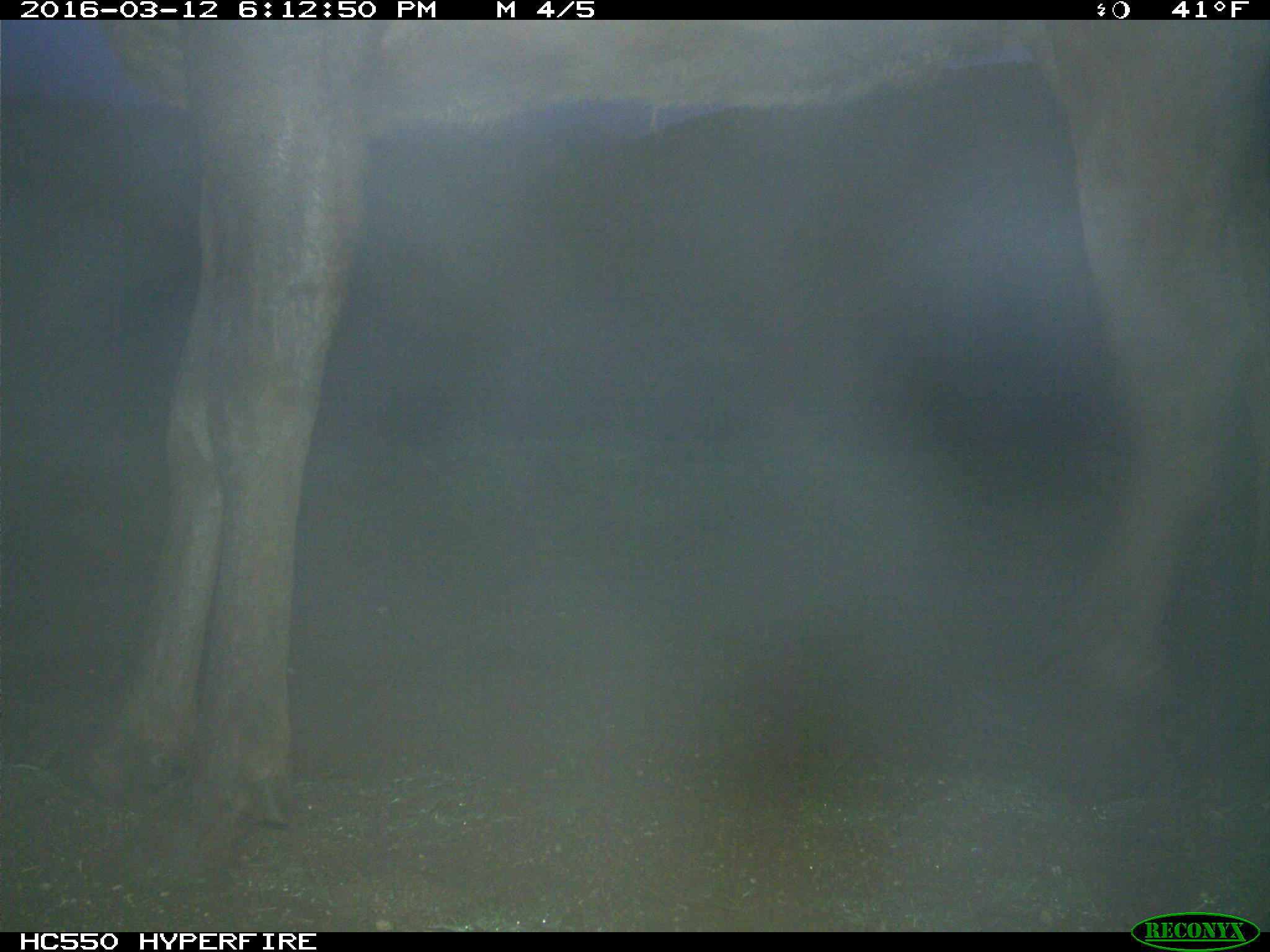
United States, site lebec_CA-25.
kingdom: Animalia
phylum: Chordata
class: Mammalia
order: Artiodactyla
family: Cervidae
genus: Cervus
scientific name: Cervus canadensis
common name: elk